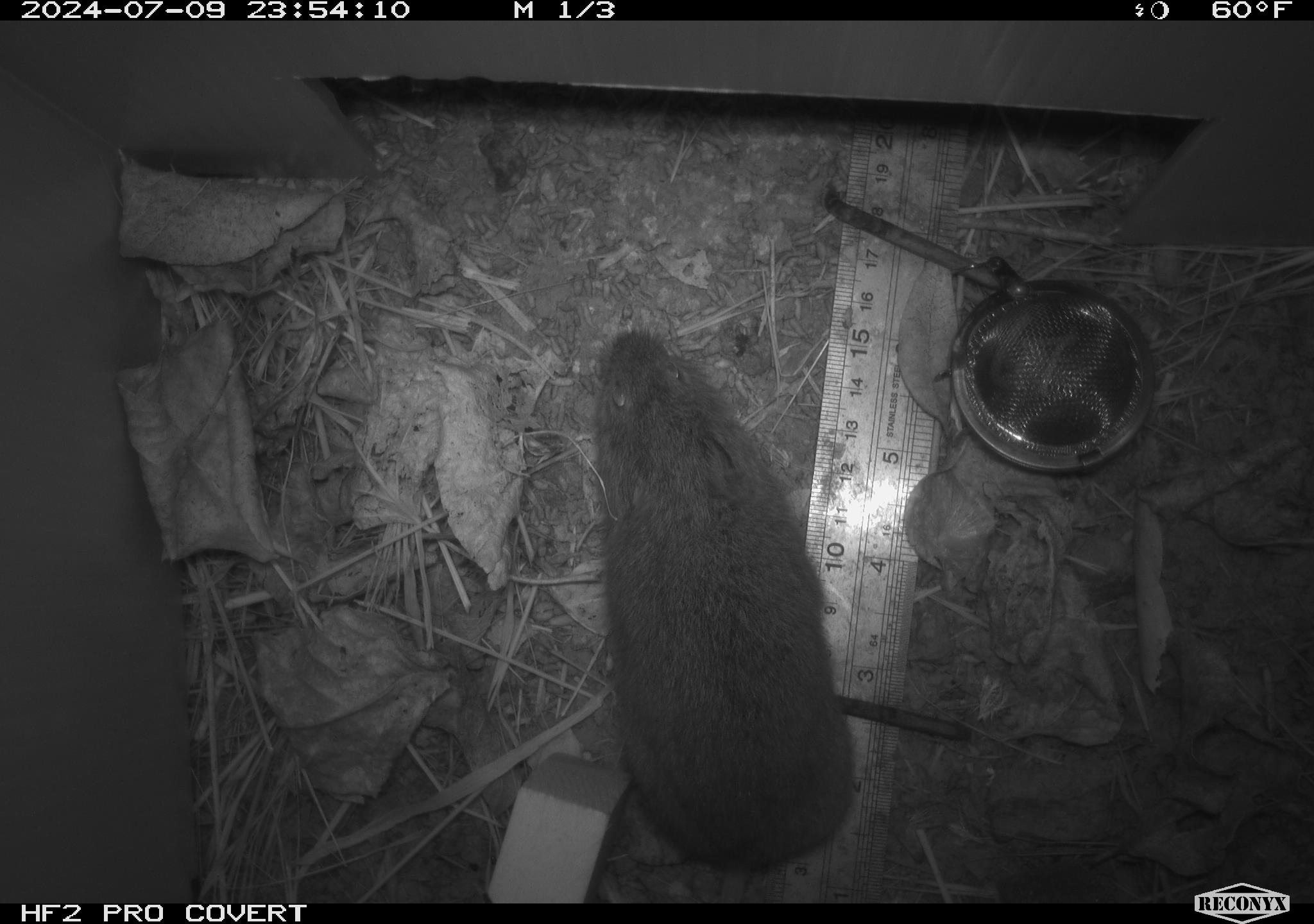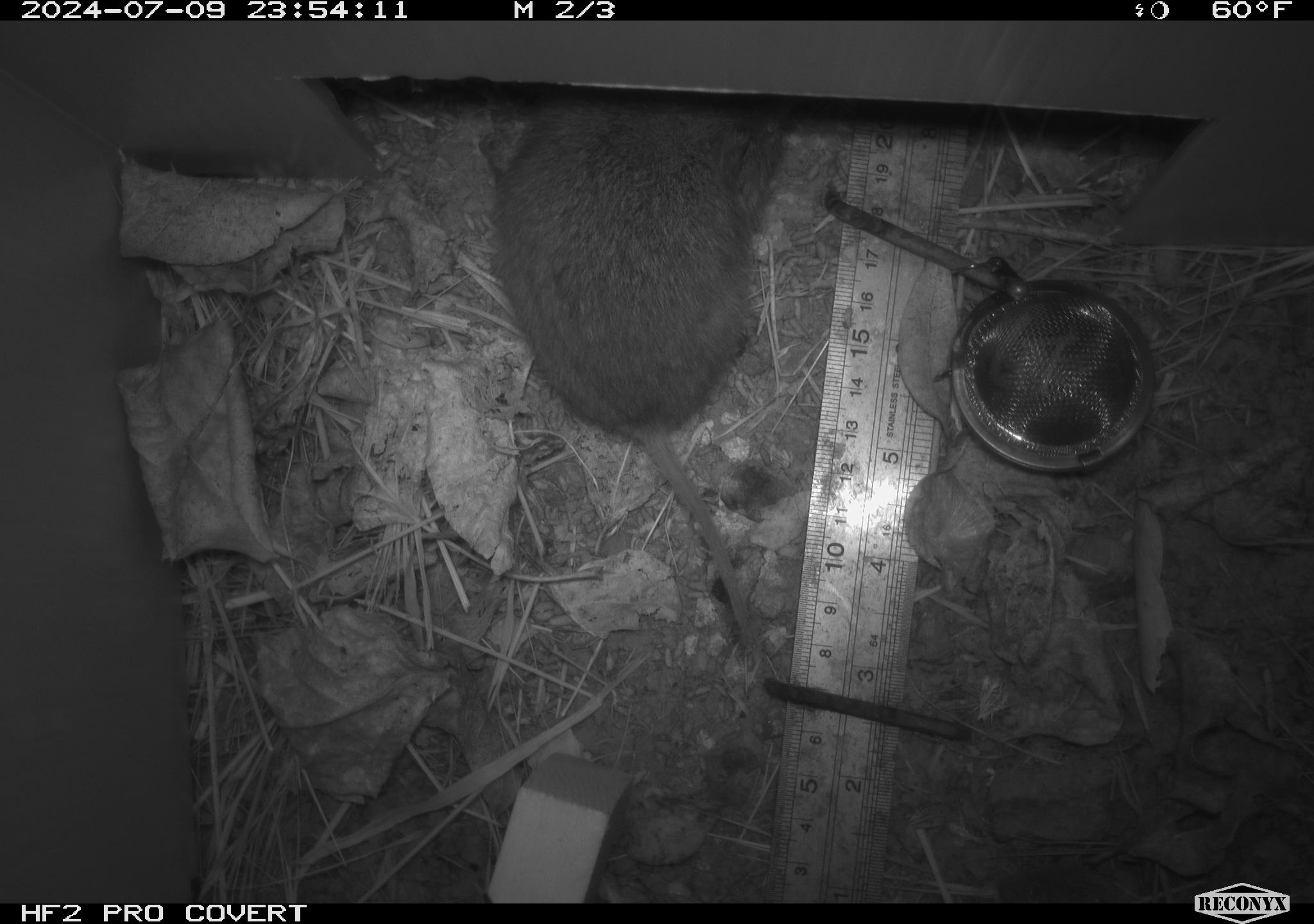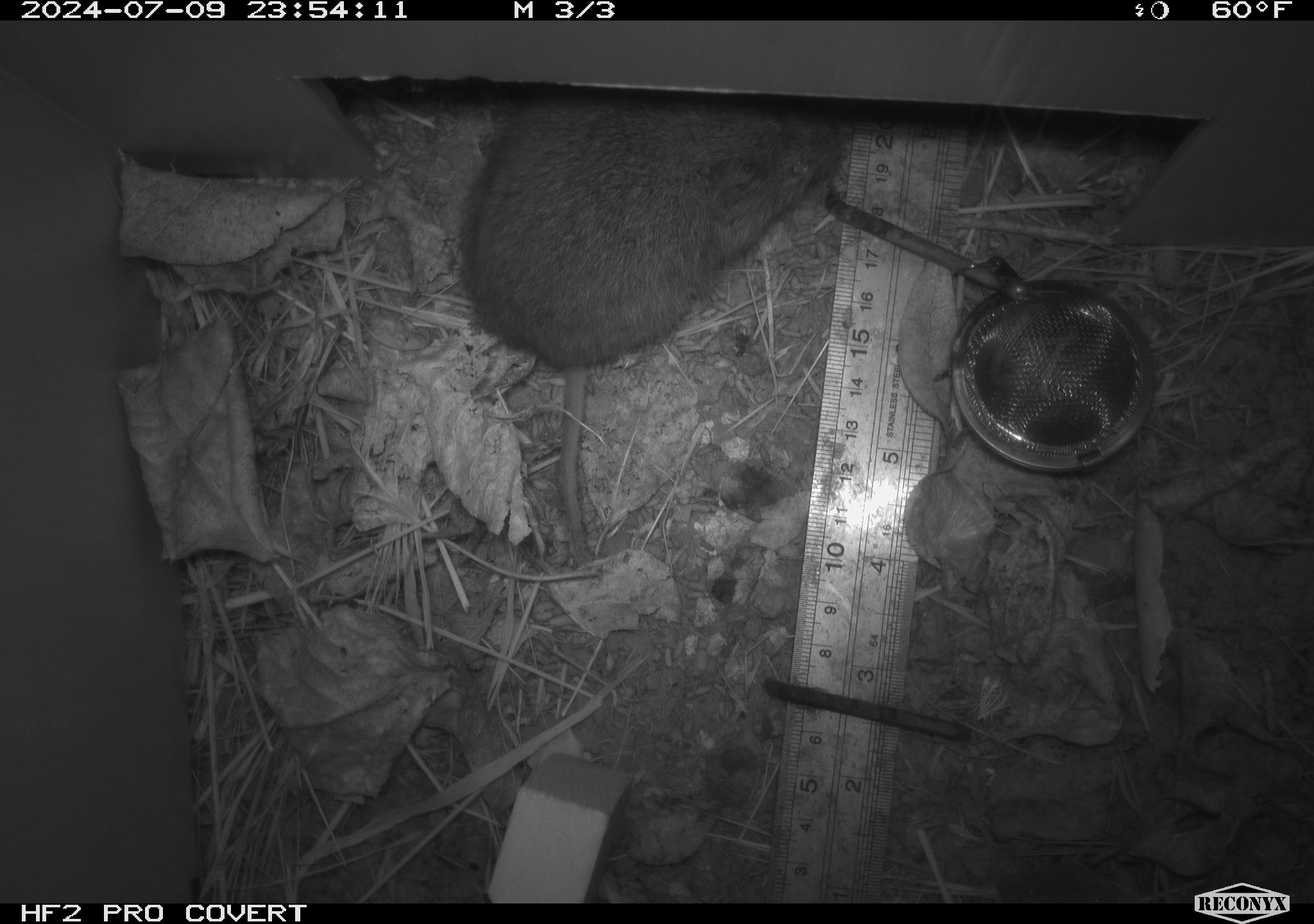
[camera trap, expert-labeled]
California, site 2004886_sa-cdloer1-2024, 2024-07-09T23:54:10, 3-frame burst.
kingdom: Animalia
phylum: Chordata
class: Mammalia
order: Rodentia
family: Cricetidae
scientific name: Arvicolinae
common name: voles, lemmings, and muskrats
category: arvicolinae subfamily